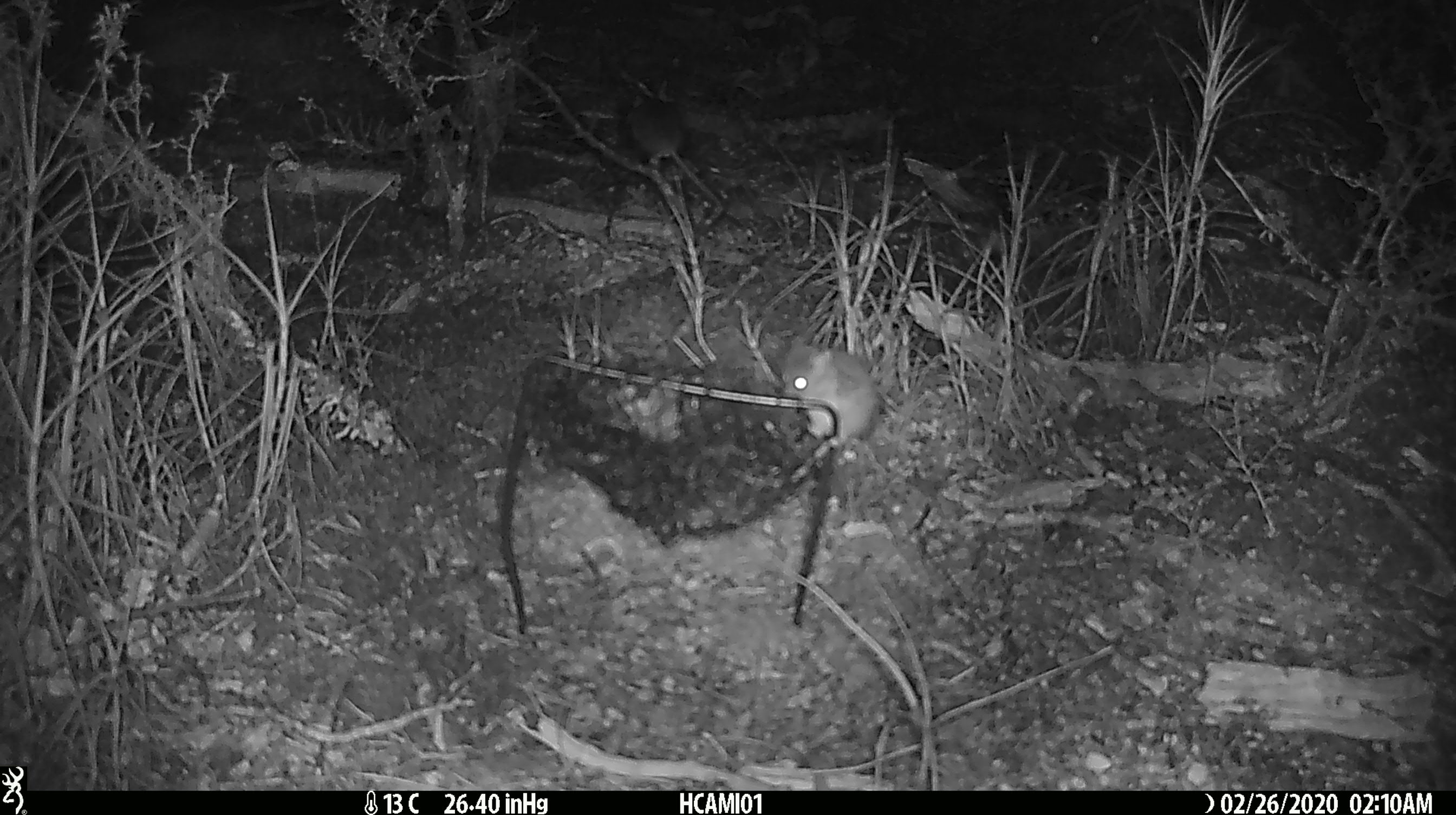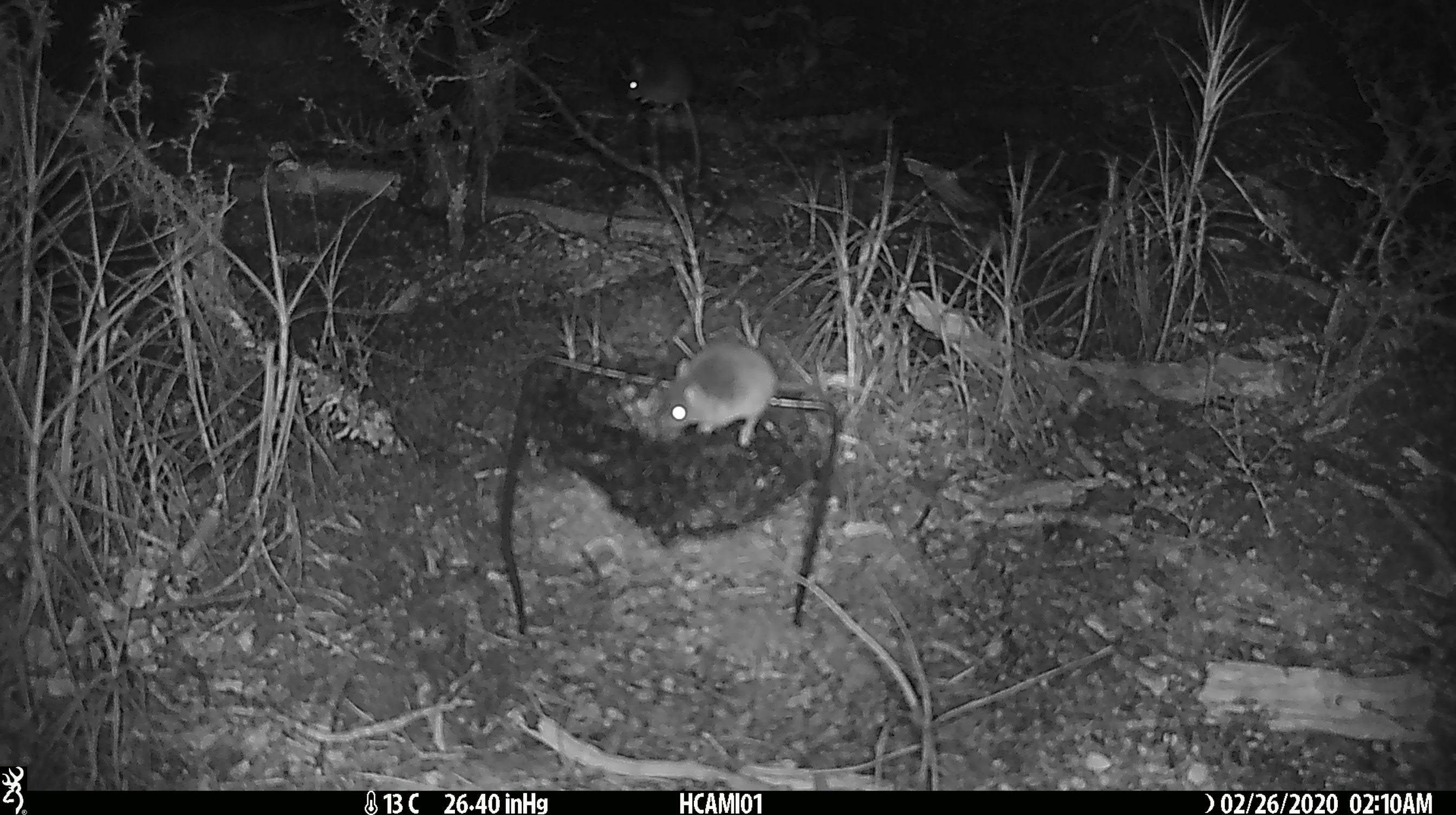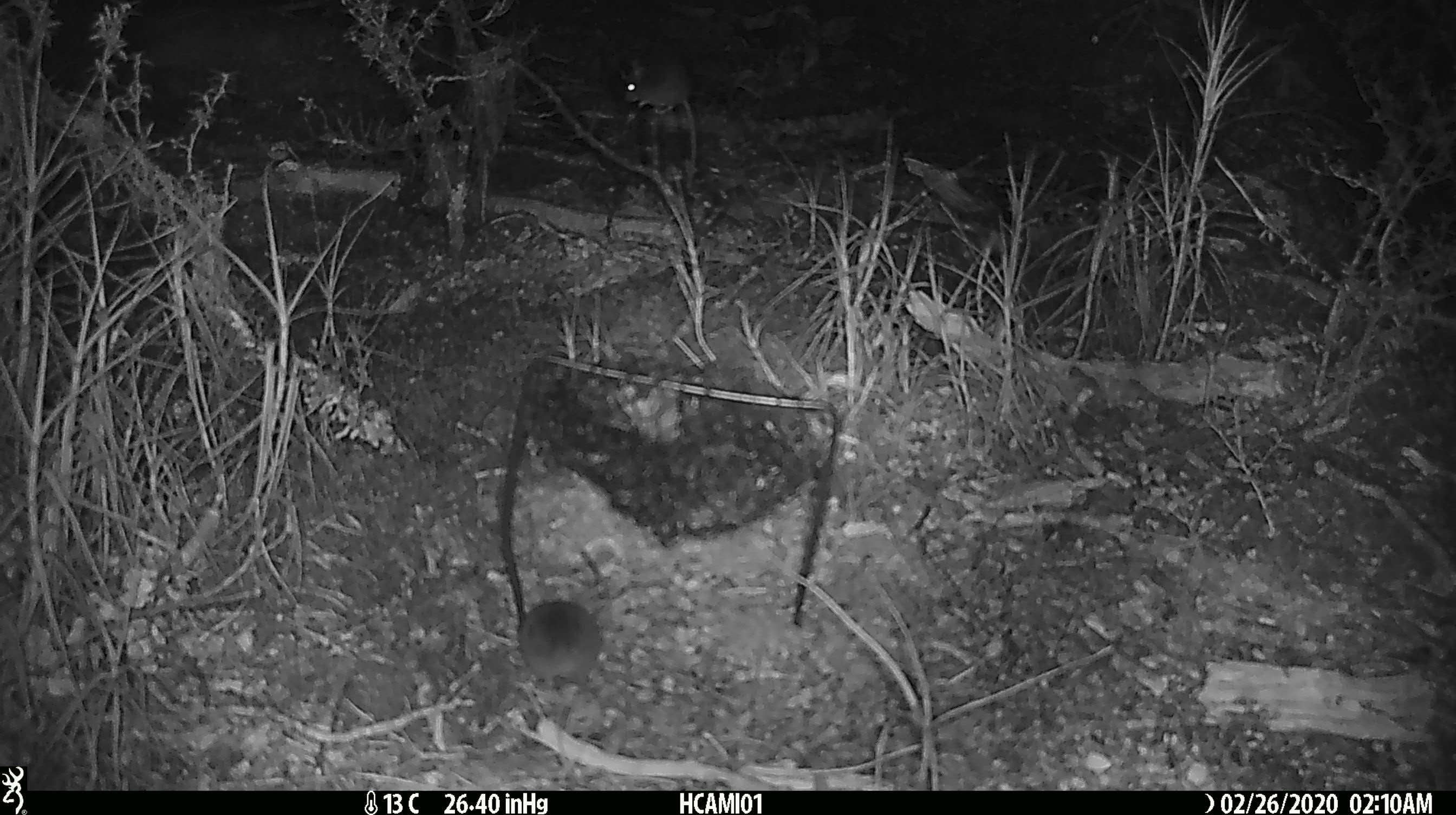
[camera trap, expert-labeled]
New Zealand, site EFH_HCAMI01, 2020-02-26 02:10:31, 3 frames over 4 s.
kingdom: Animalia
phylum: Chordata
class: Mammalia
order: Rodentia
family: Muridae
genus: Mus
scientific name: Mus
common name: mouse